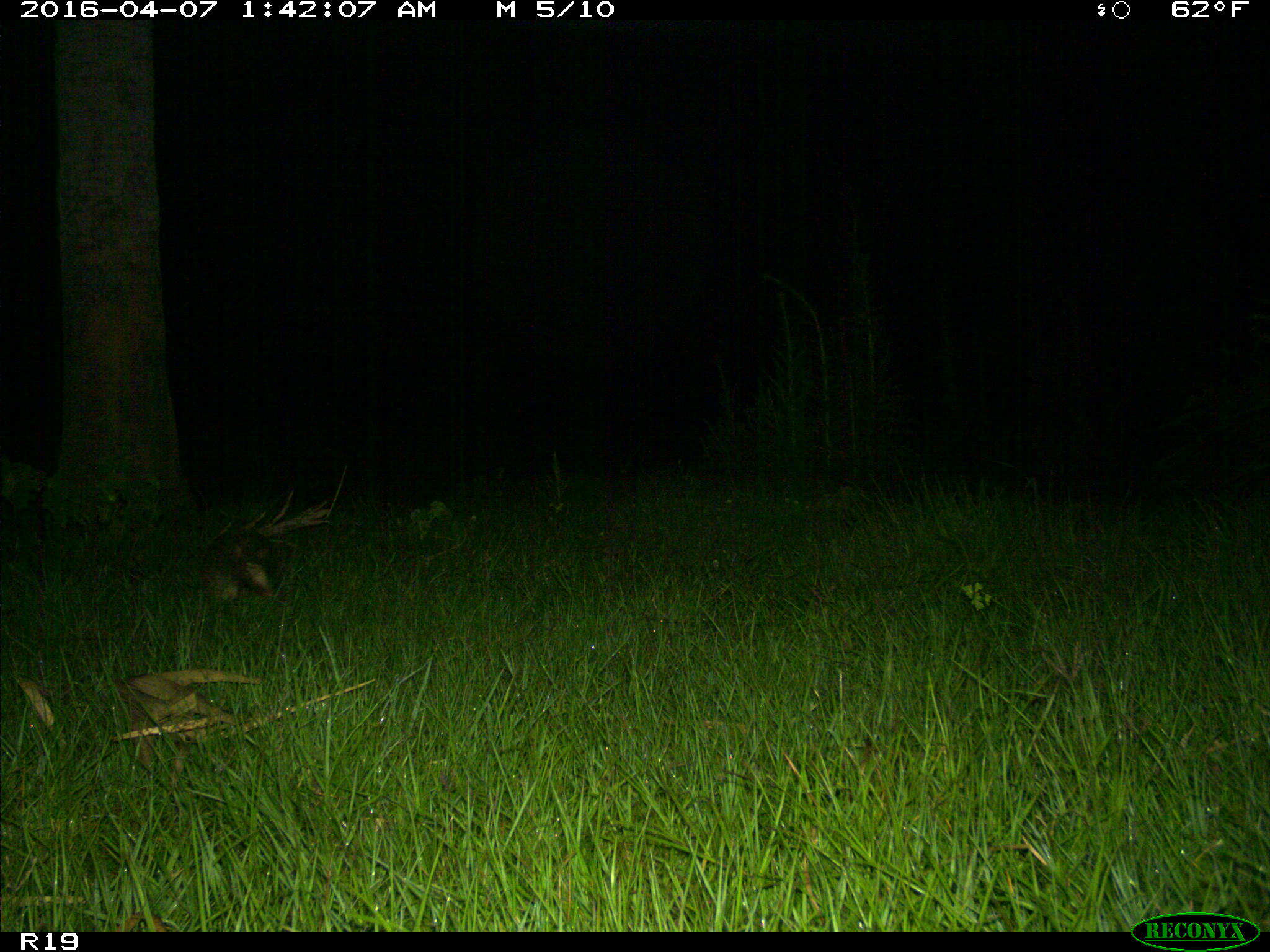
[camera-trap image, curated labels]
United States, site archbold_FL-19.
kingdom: Animalia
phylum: Chordata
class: Mammalia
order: Cingulata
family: Dasypodidae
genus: Dasypus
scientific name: Dasypus novemcinctus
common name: nine-banded armadillo